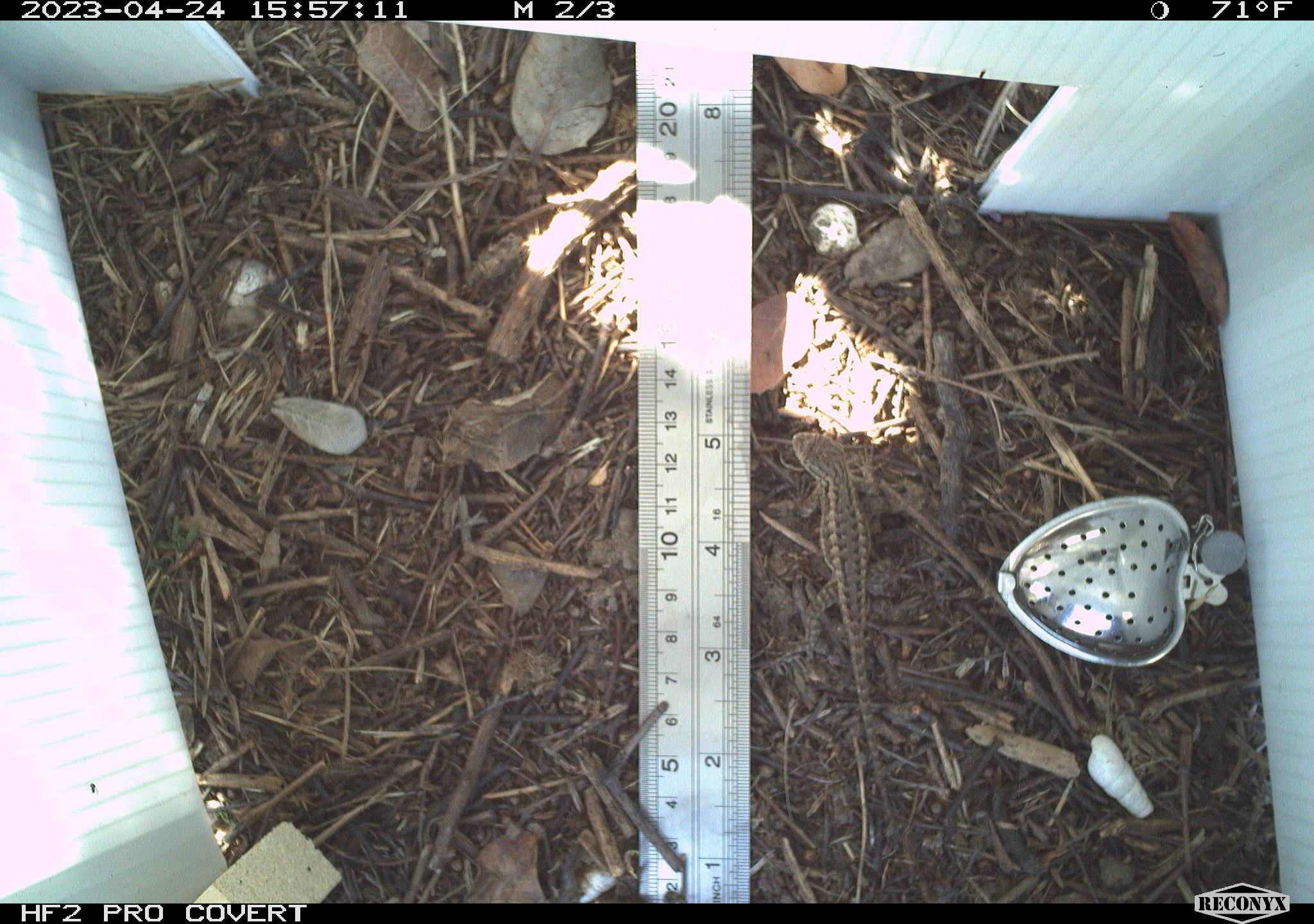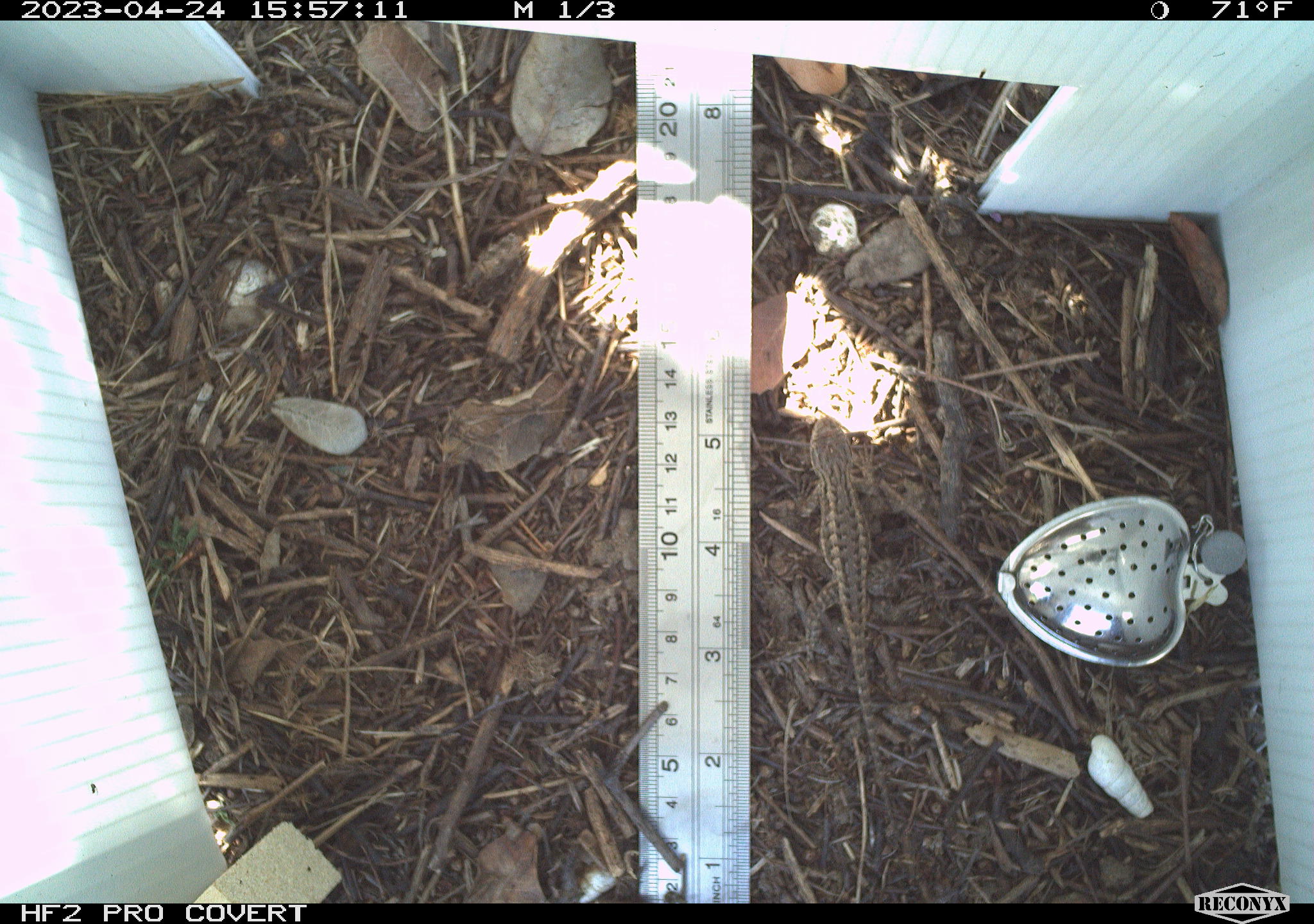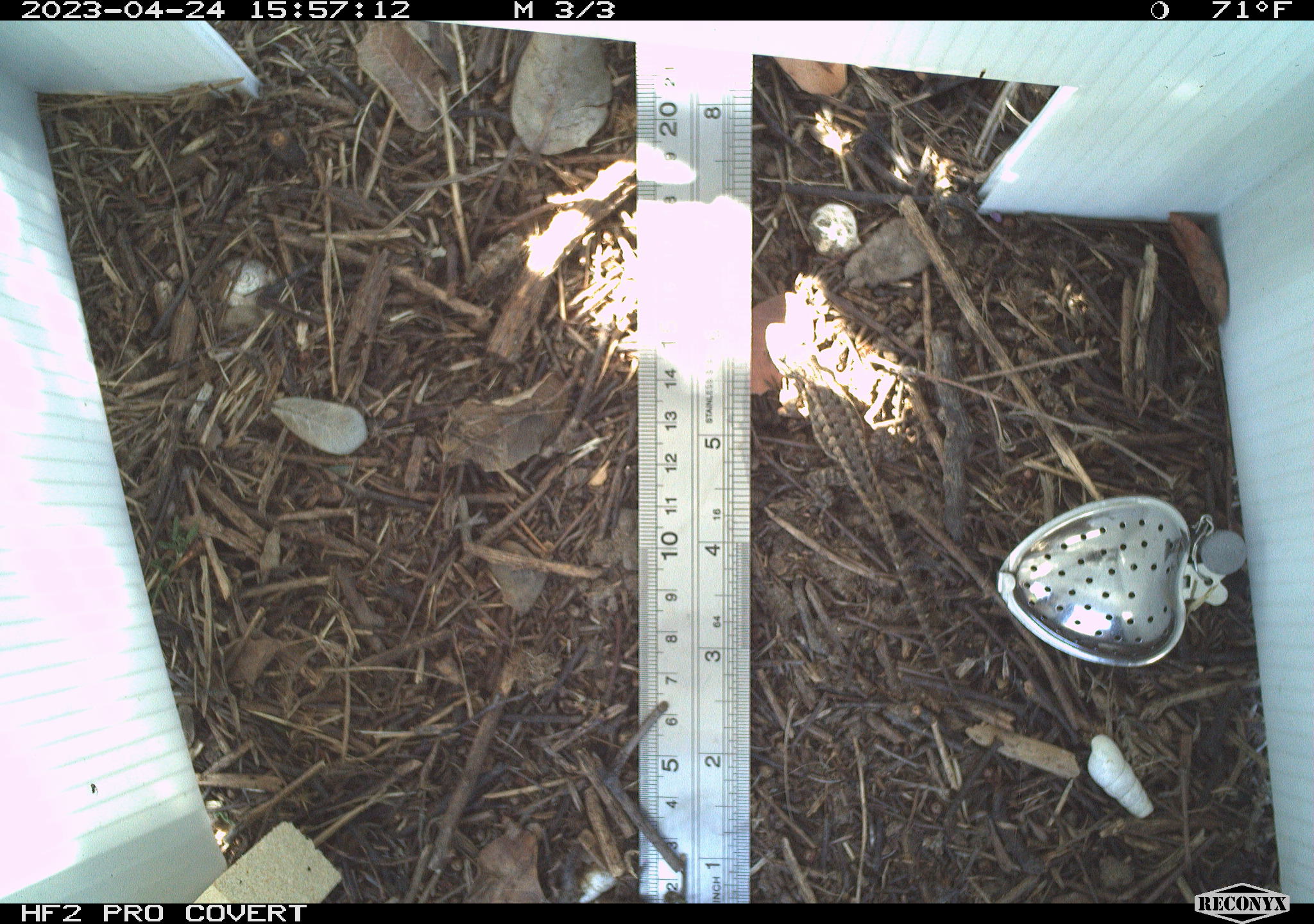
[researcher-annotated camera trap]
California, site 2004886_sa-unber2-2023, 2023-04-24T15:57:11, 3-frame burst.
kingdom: Animalia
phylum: Chordata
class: Reptilia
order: Squamata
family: Phrynosomatidae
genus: Sceloporus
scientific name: Sceloporus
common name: spiny lizards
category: sceloporus species